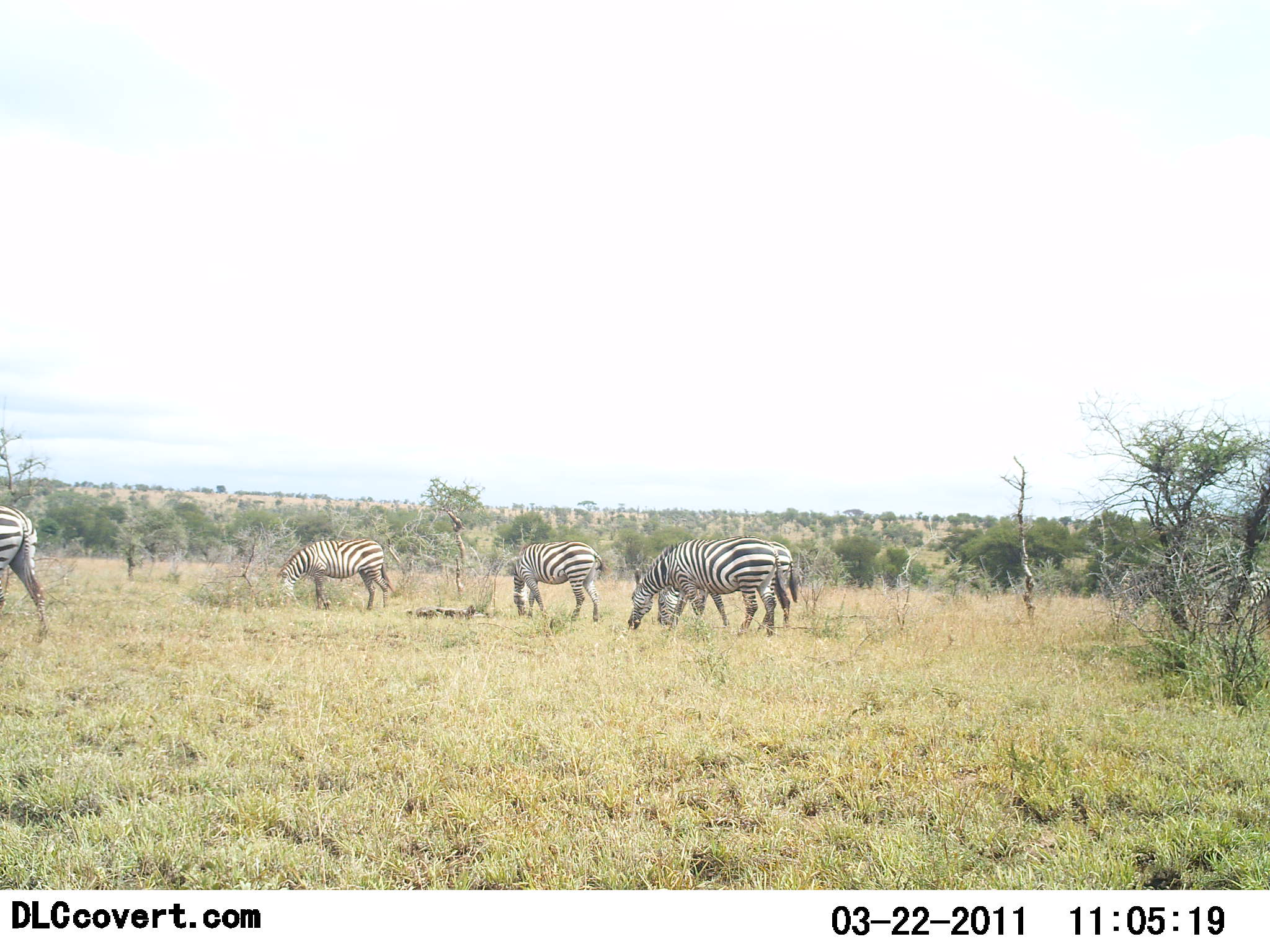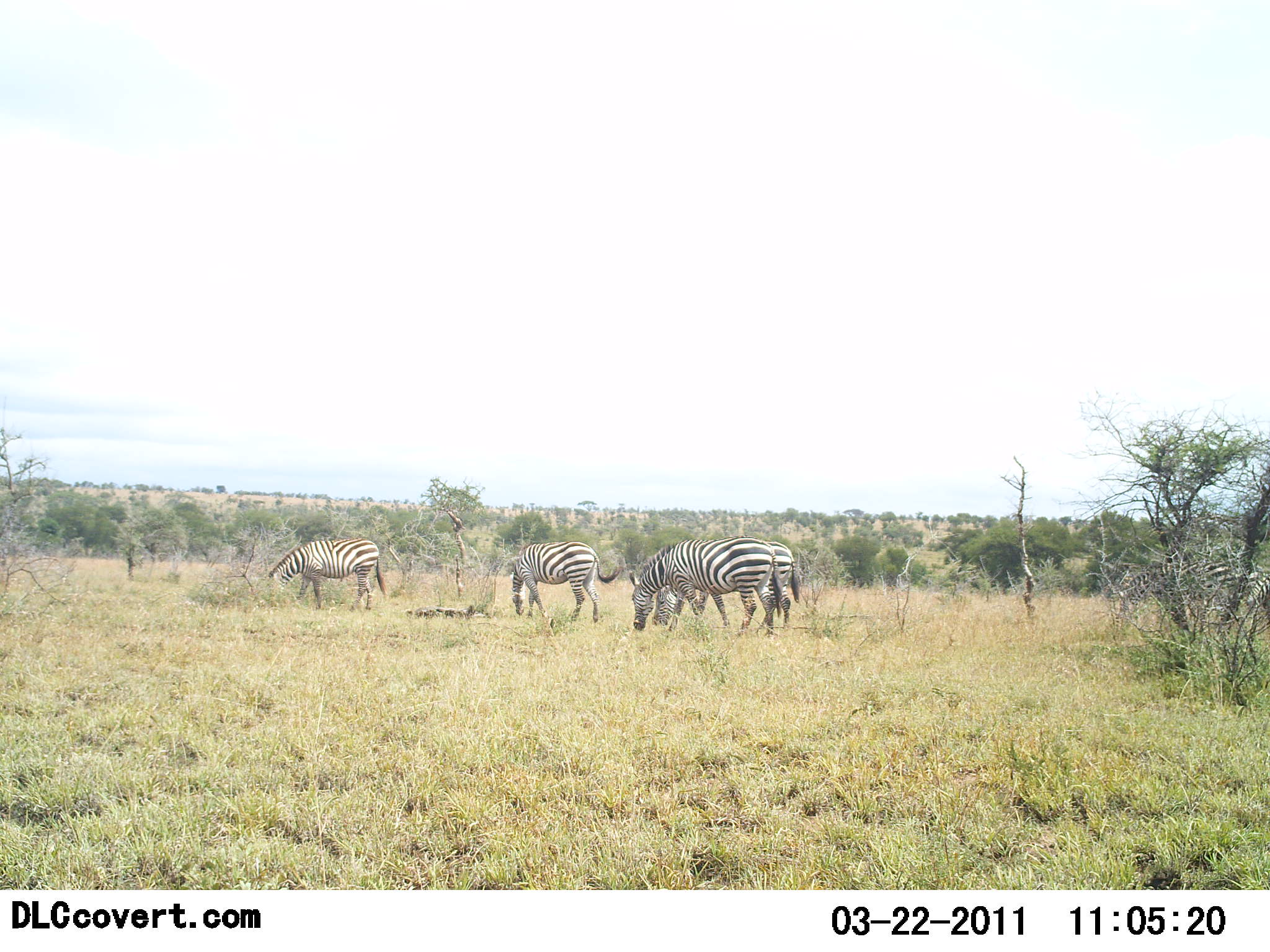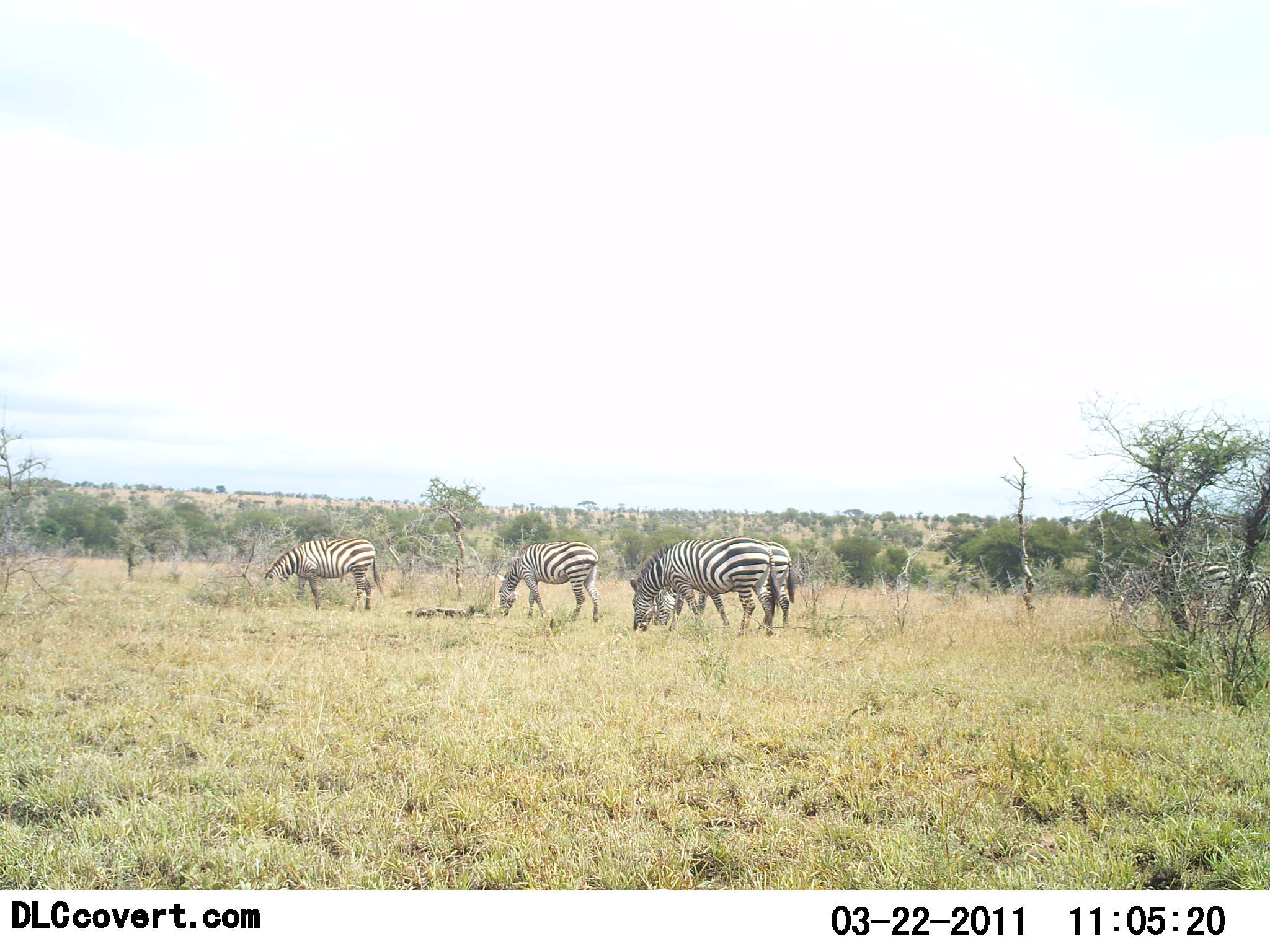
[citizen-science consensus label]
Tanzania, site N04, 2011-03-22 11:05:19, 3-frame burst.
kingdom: Animalia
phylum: Chordata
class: Mammalia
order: Perissodactyla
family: Equidae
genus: Equus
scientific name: Equus quagga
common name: plains zebra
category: zebra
Zebra (plains zebra) (Equus quagga), count 6. Behavior (volunteer vote fractions): standing 17%, resting 0%, moving 17%, interacting 0%. Young present (vote fraction): 0%. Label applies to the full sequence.